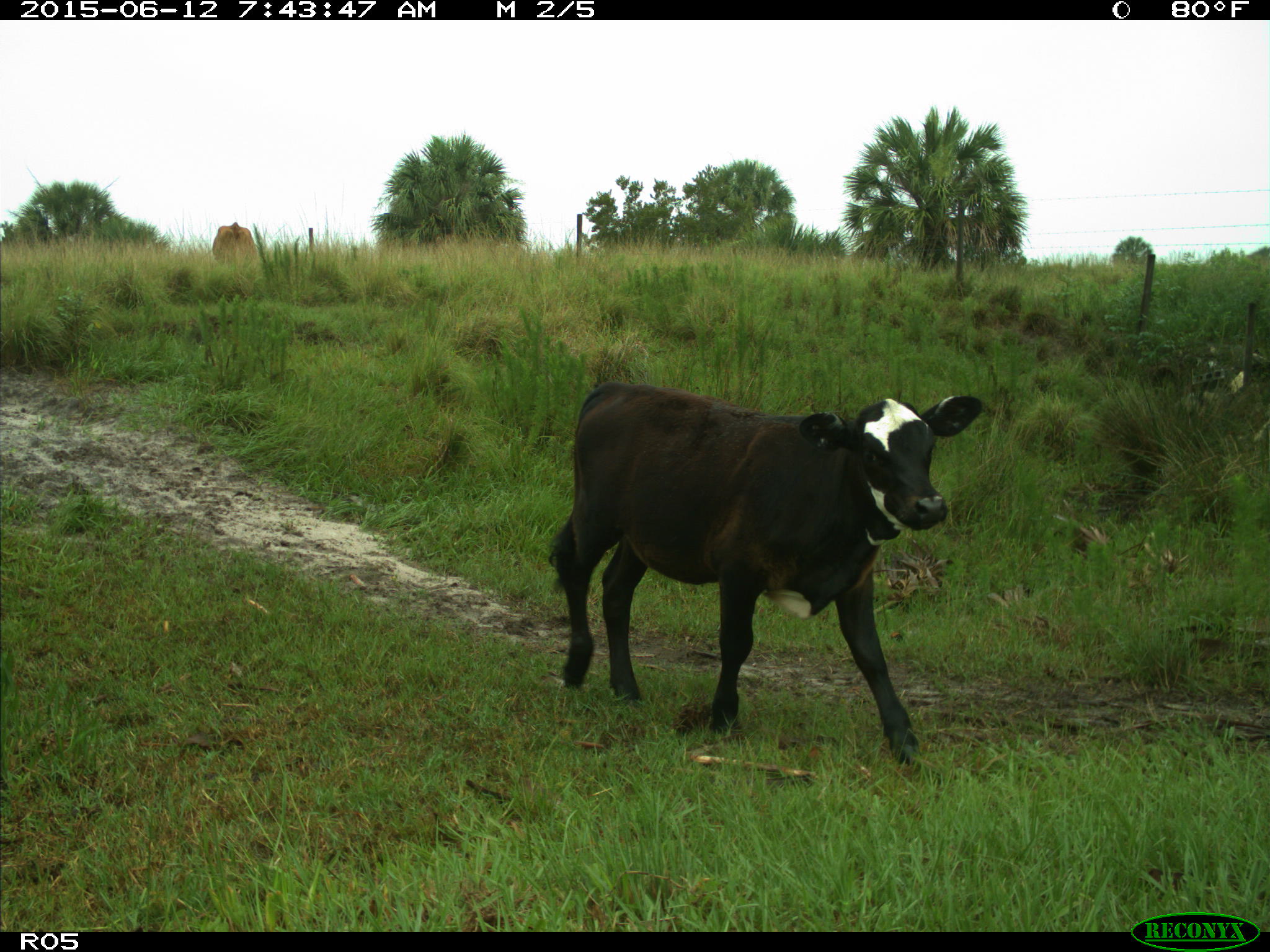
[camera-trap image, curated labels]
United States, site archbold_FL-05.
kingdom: Animalia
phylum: Chordata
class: Mammalia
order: Artiodactyla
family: Bovidae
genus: Bos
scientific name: Bos taurus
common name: domestic cow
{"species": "Bos taurus (domestic cow)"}